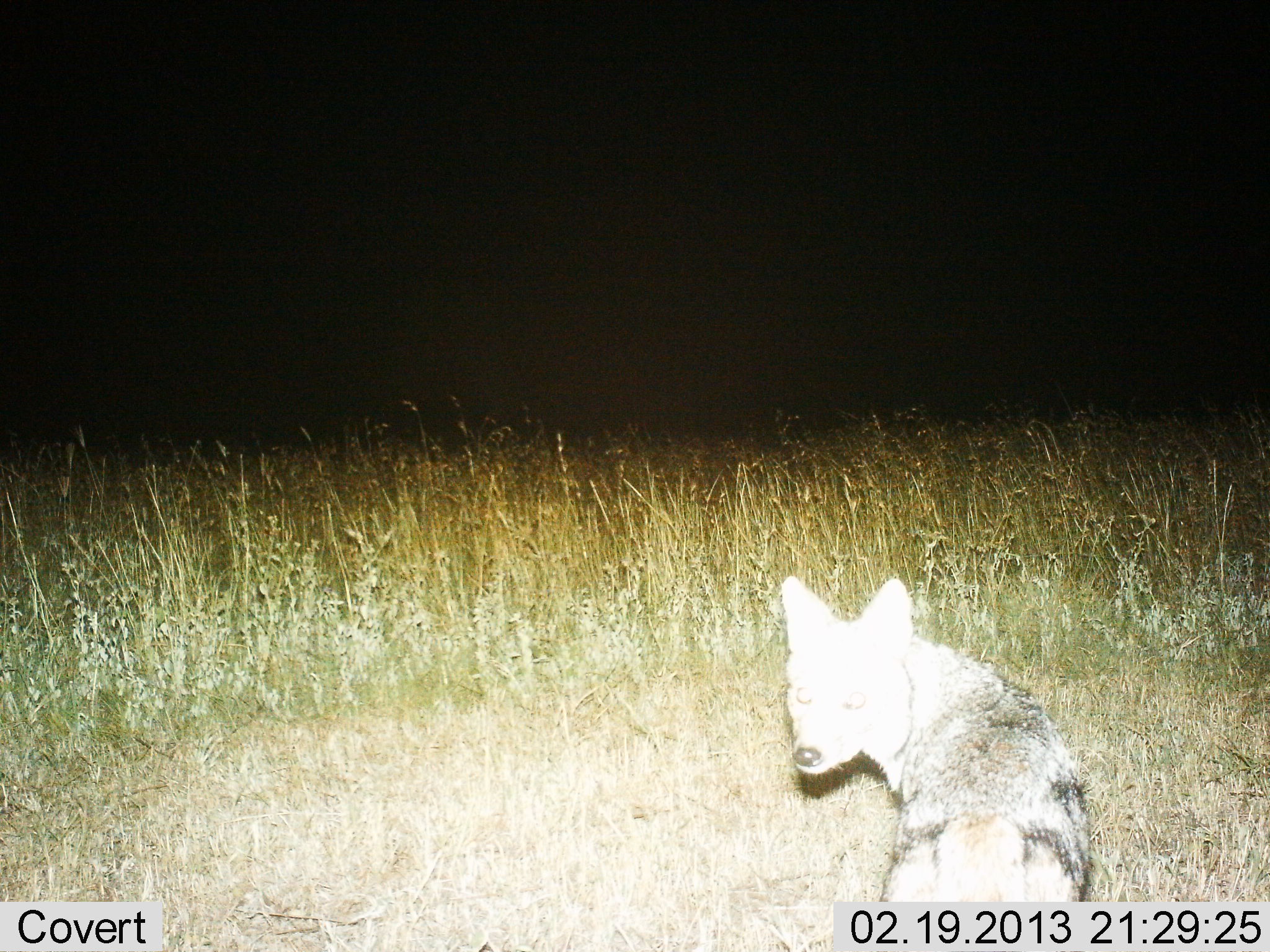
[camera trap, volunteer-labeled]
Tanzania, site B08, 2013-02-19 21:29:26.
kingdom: Animalia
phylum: Chordata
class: Mammalia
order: Carnivora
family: Canidae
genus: Lupulella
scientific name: Lupulella mesomelas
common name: black-backed jackal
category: jackal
Jackal (black-backed jackal) (Lupulella mesomelas), count 1. Behavior (volunteer vote fractions): standing 100%, resting 0%, moving 0%, interacting 0%. Young present (vote fraction): 0%. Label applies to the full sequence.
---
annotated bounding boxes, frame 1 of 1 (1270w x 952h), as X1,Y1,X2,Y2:
animal: 776,565,1095,952